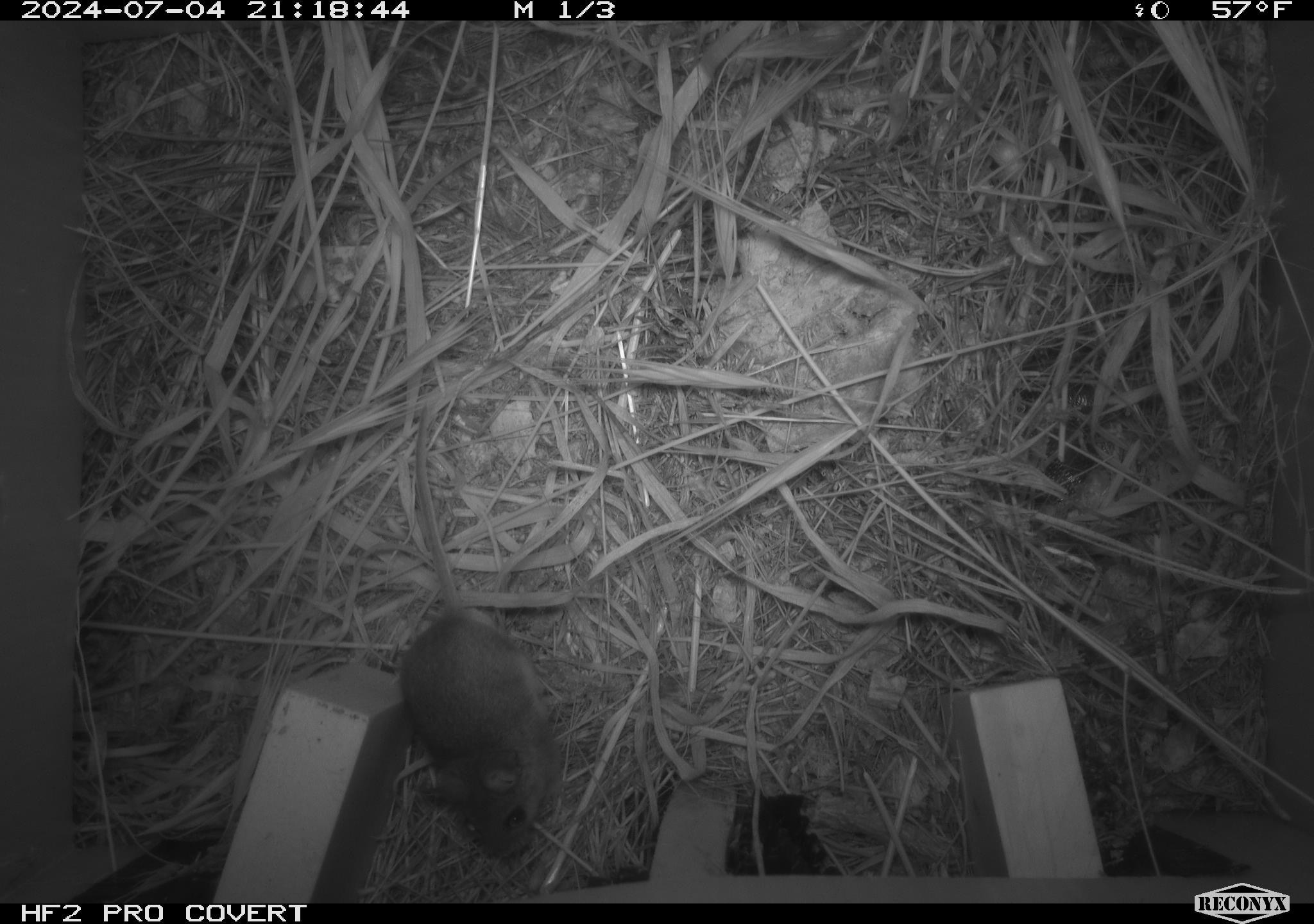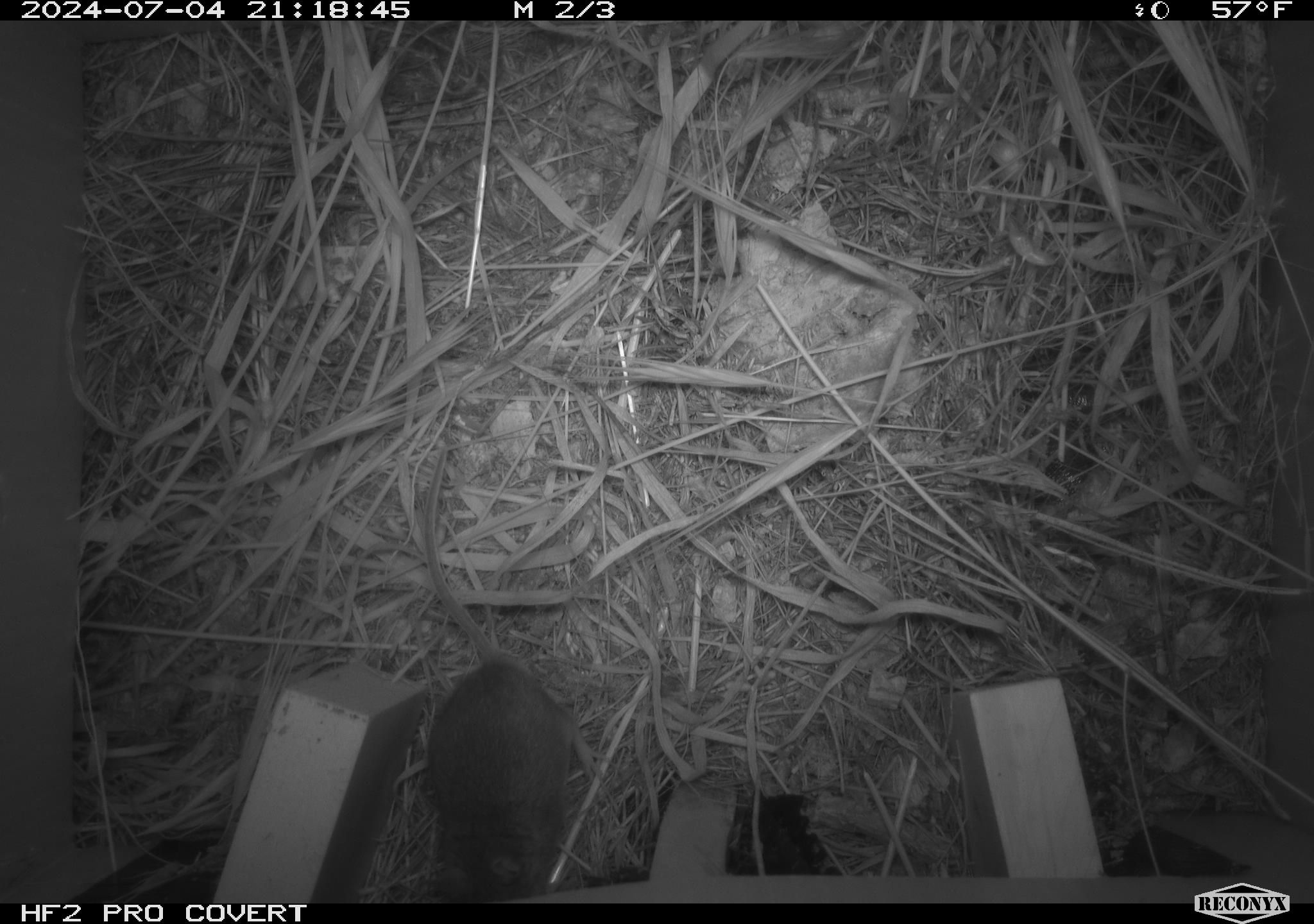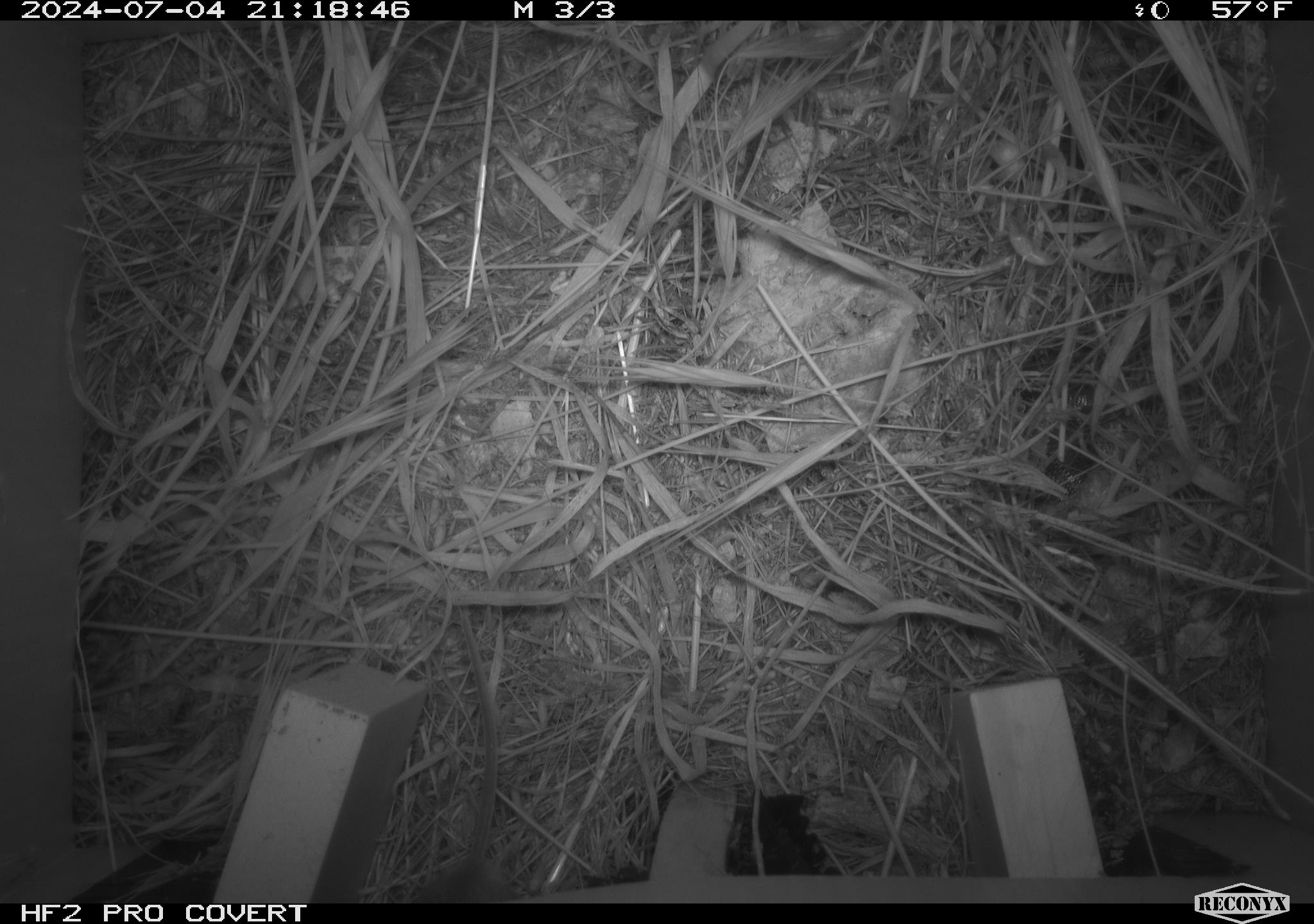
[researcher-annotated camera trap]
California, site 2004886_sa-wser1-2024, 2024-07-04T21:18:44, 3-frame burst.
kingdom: Animalia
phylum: Chordata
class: Mammalia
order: Rodentia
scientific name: Rodentia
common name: mouse species